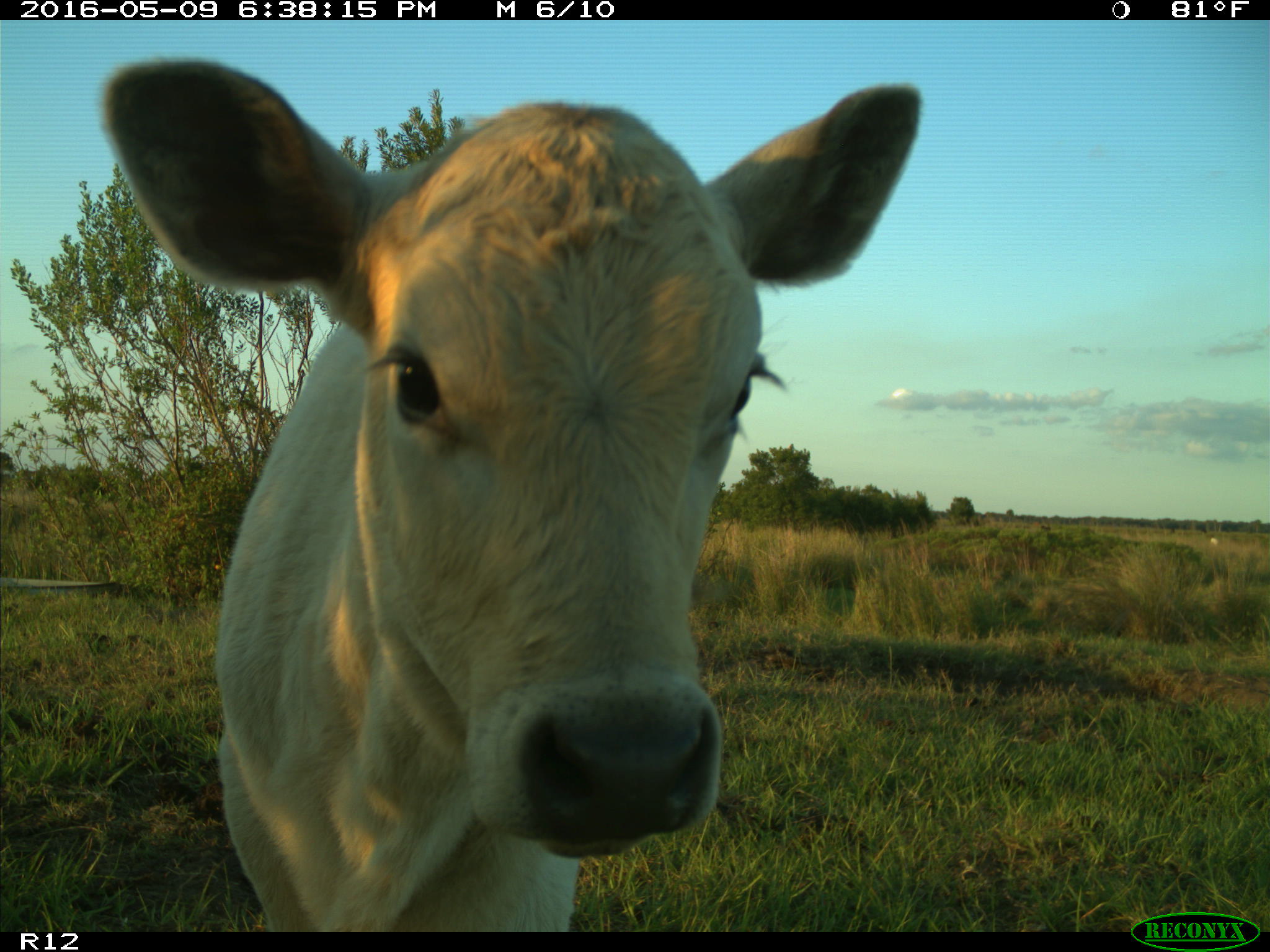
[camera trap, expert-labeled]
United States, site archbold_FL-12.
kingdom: Animalia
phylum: Chordata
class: Mammalia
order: Artiodactyla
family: Bovidae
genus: Bos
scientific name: Bos taurus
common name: domestic cow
Bos taurus (domestic cow).